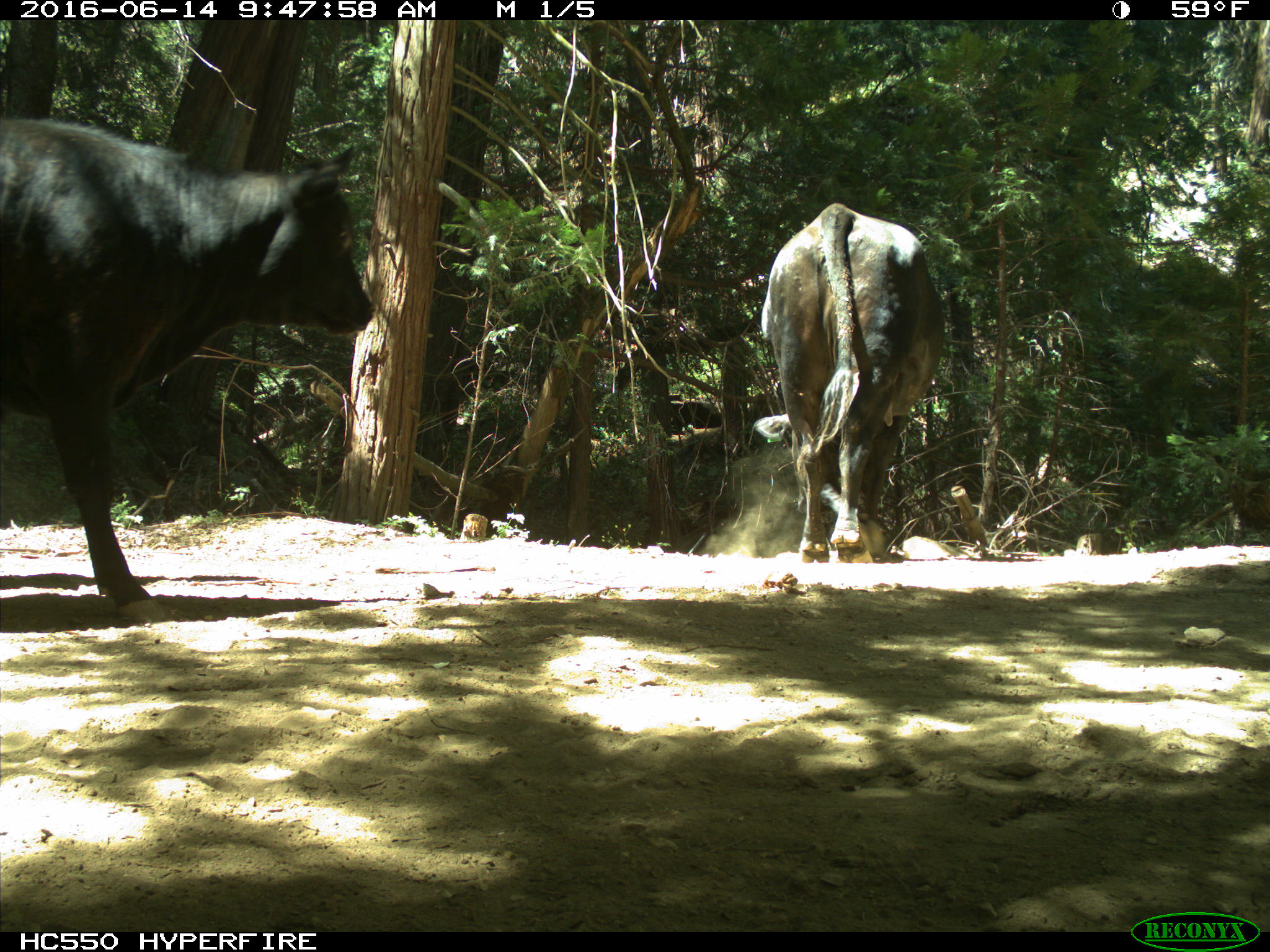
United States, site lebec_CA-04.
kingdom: Animalia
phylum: Chordata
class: Mammalia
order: Artiodactyla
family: Bovidae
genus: Bos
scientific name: Bos taurus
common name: domestic cow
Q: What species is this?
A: Bos taurus (domestic cow).